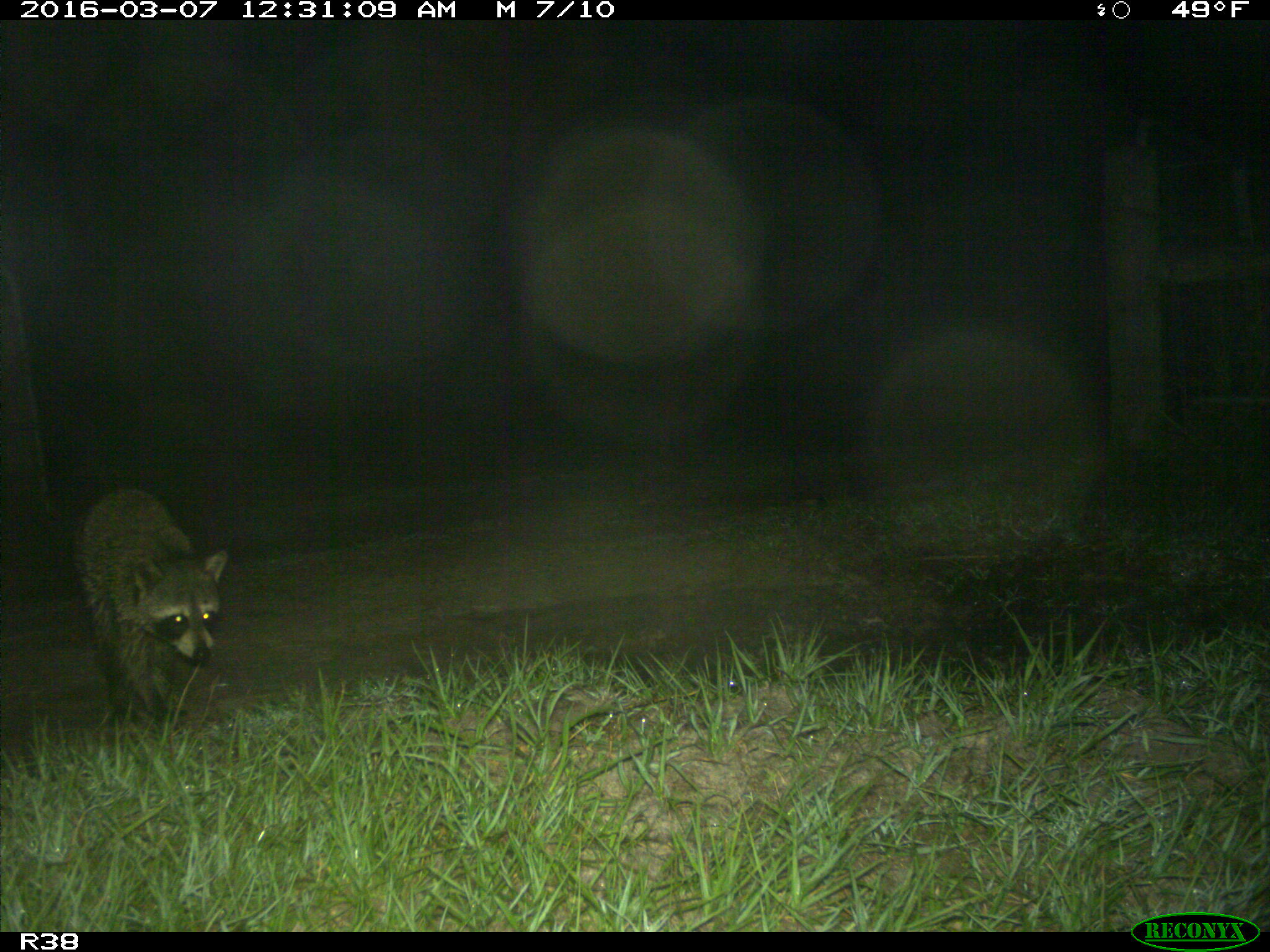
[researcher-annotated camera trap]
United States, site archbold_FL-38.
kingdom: Animalia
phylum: Chordata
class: Mammalia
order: Carnivora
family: Procyonidae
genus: Procyon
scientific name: Procyon lotor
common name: common raccoon